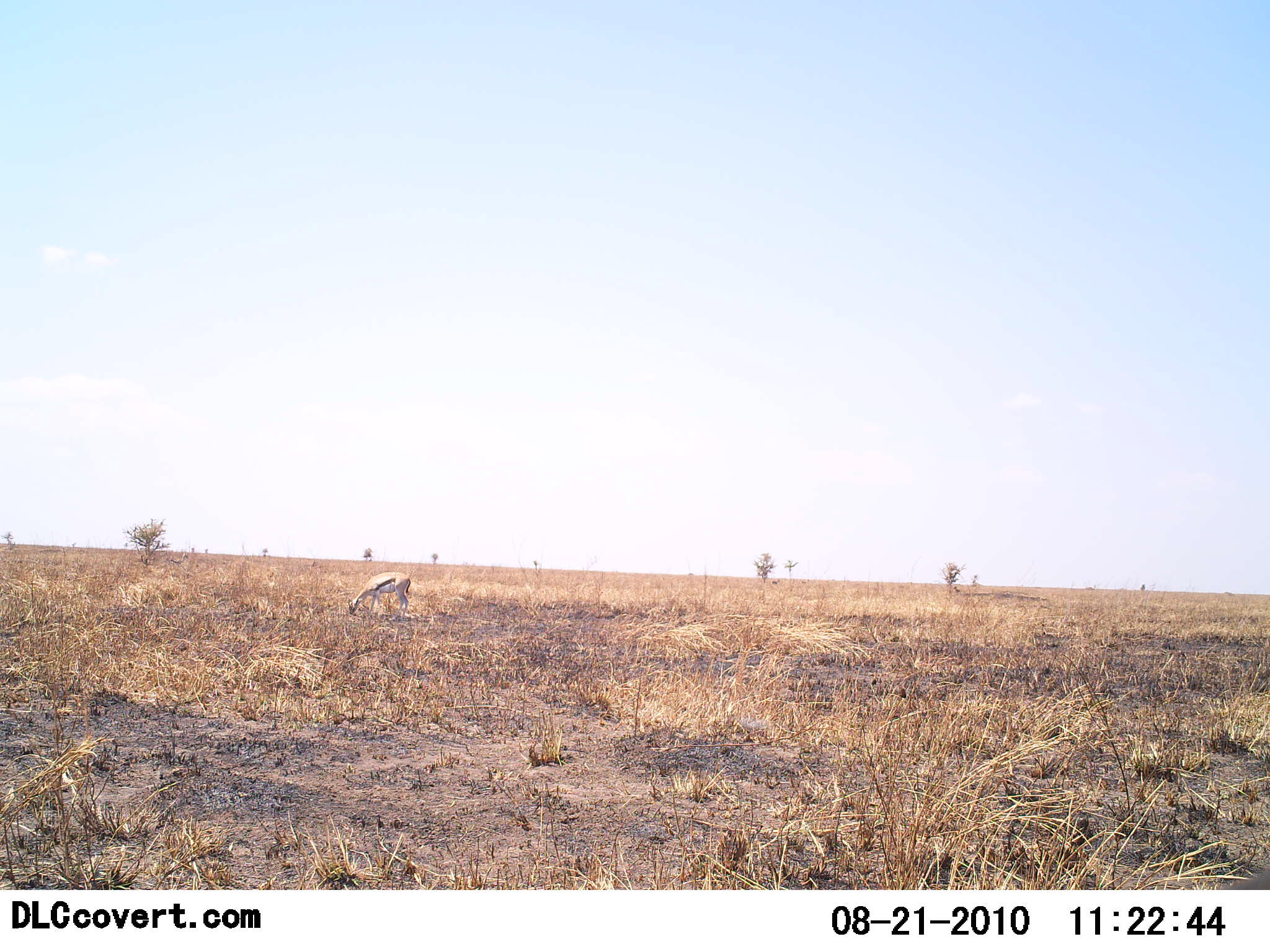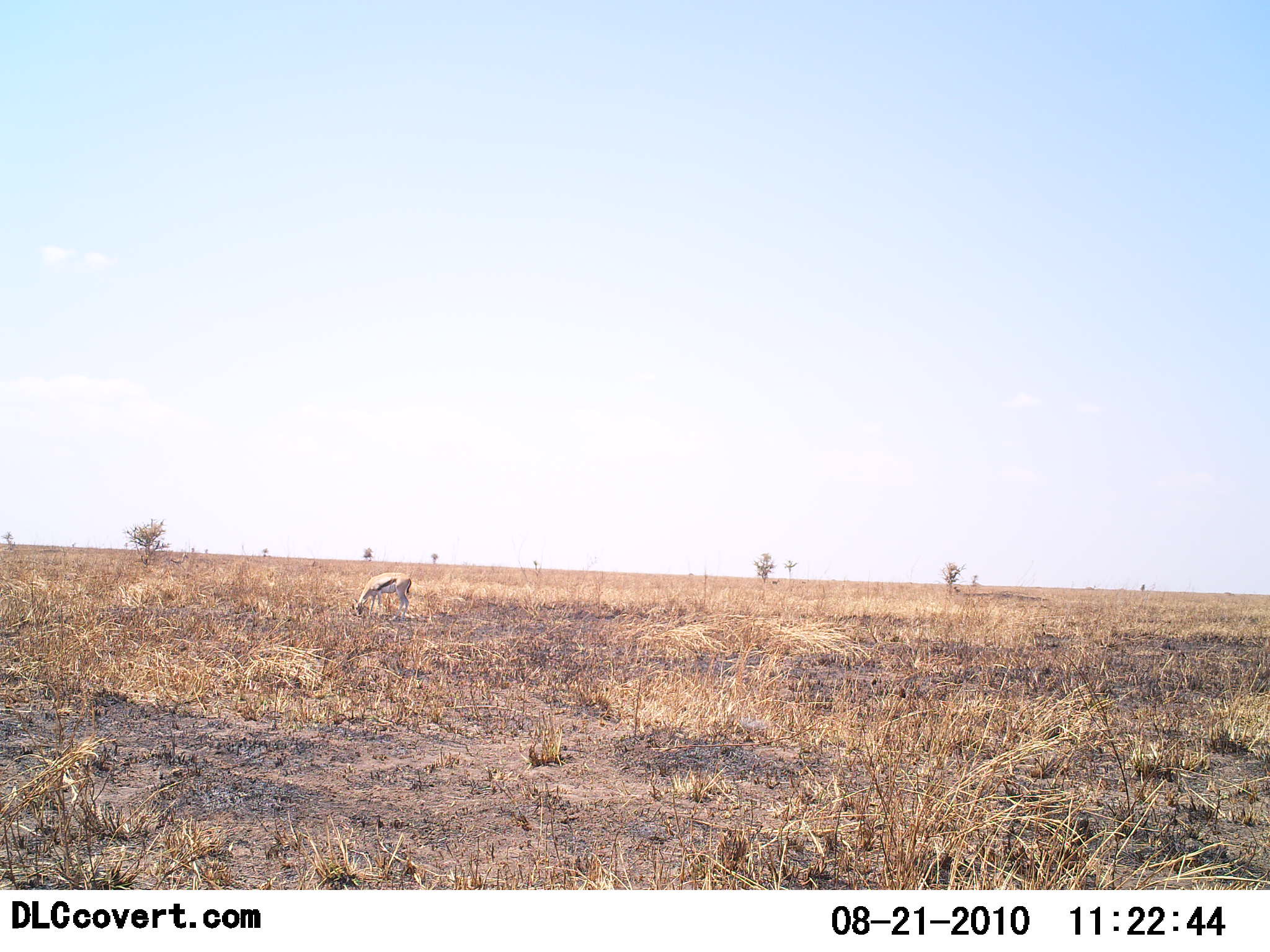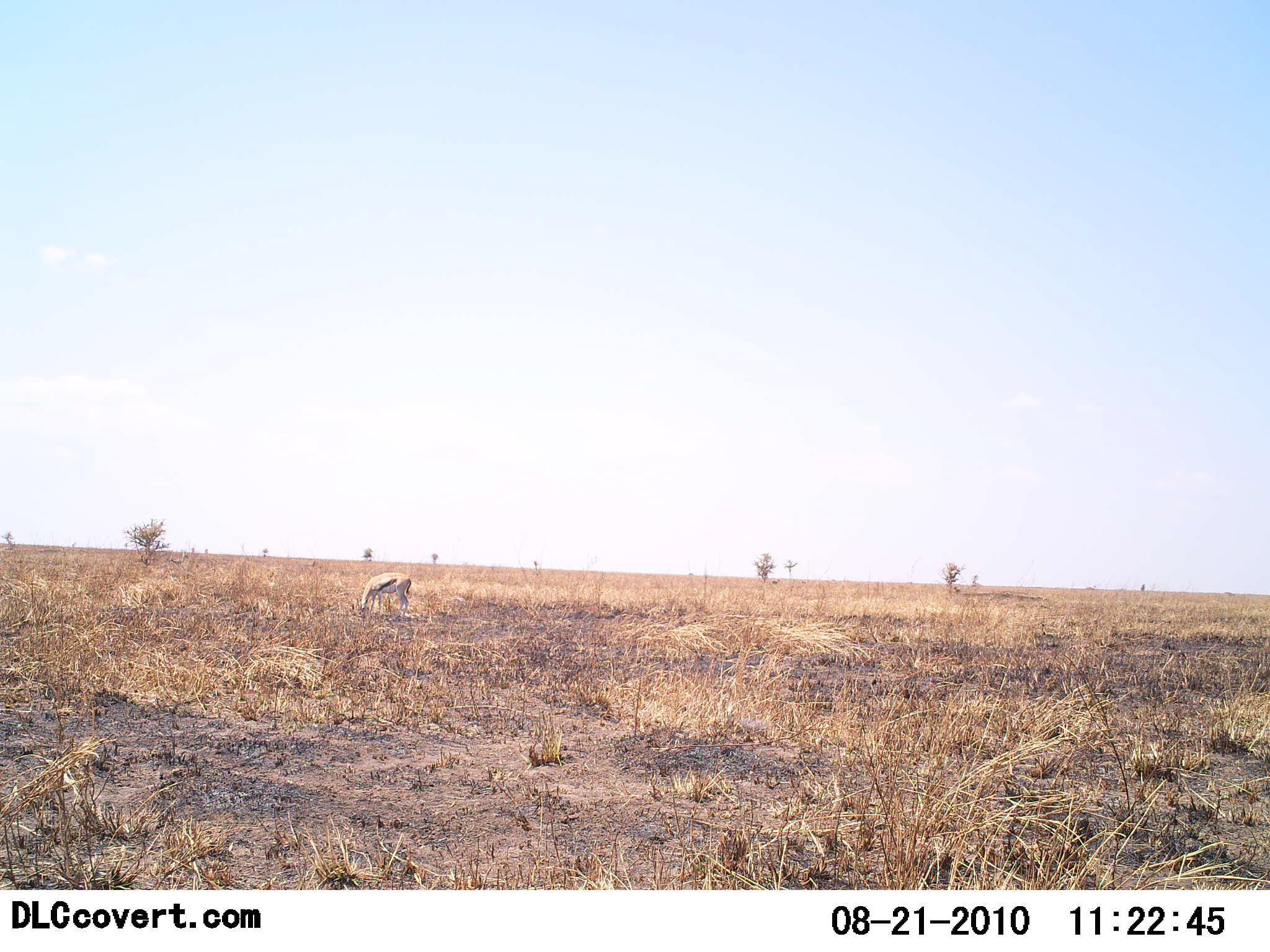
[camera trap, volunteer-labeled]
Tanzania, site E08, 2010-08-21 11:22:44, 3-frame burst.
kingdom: Animalia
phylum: Chordata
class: Mammalia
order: Artiodactyla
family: Bovidae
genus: Eudorcas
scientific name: Eudorcas thomsonii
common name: thomson's gazelle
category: gazellethomsons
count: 1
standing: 10%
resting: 0%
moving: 0%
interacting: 0%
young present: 0%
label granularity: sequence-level